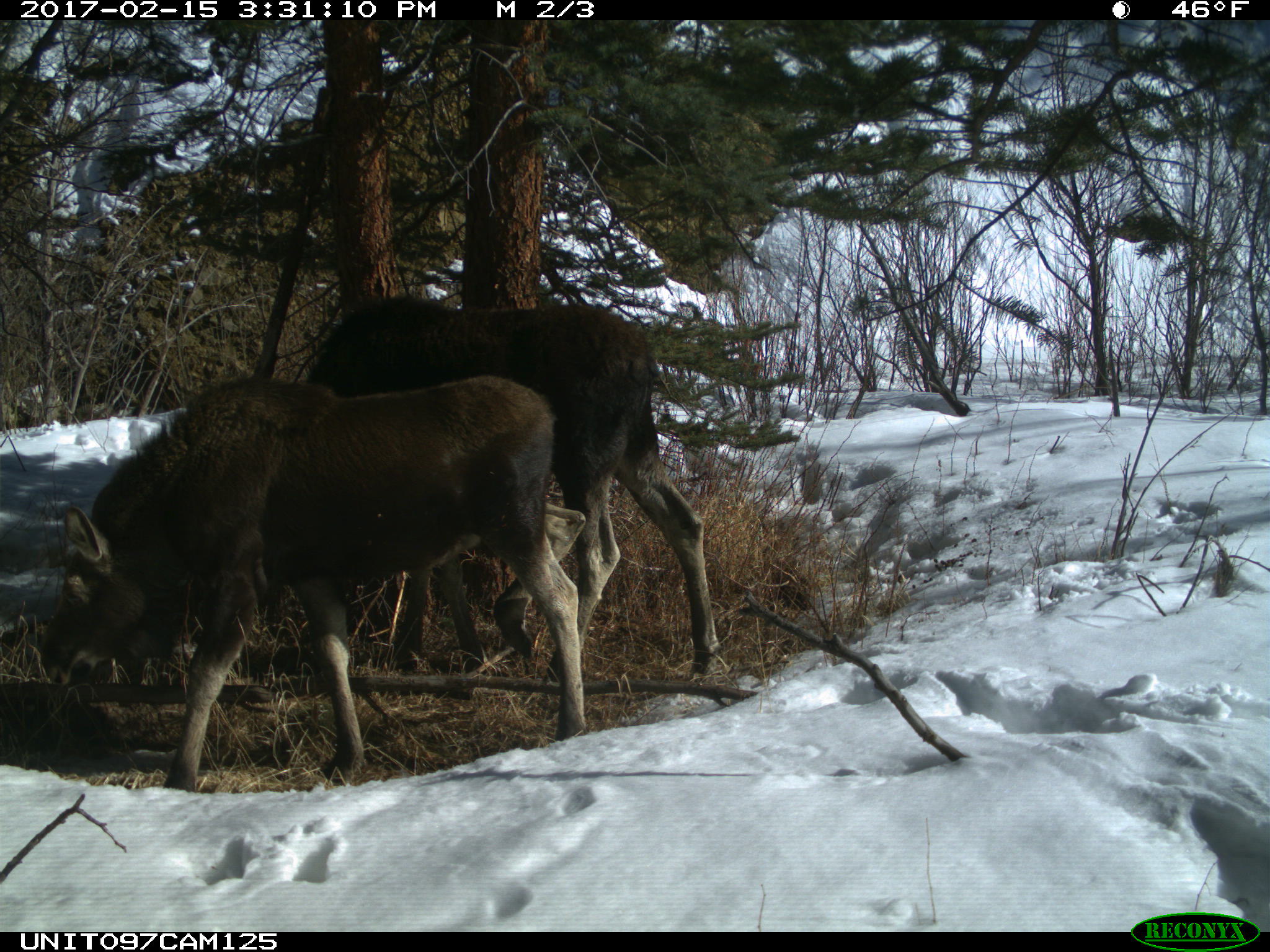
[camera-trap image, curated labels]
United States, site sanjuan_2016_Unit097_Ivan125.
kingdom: Animalia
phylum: Chordata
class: Mammalia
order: Artiodactyla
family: Cervidae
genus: Alces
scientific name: Alces alces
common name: moose